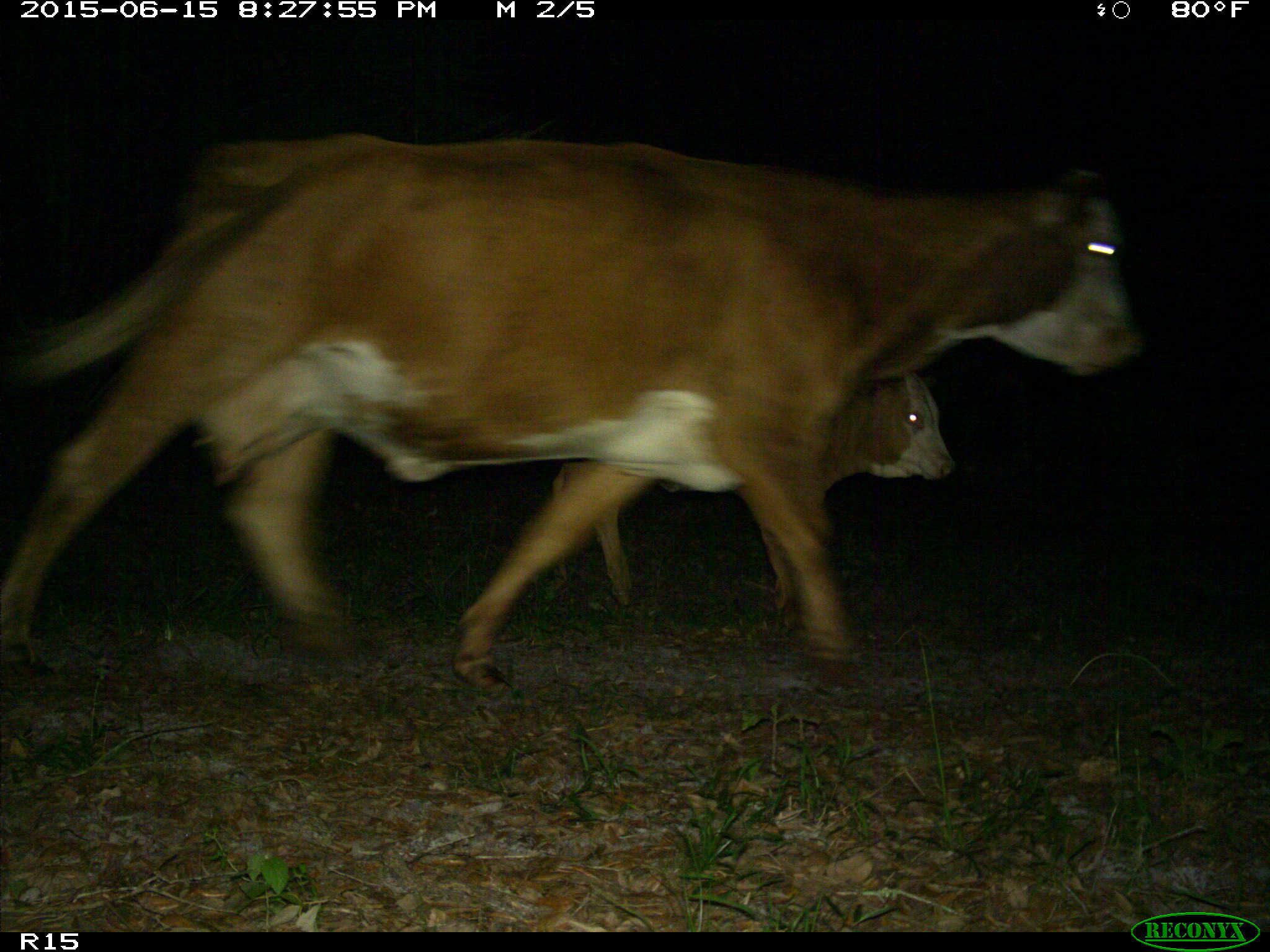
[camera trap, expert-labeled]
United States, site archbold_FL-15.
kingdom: Animalia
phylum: Chordata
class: Mammalia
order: Artiodactyla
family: Bovidae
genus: Bos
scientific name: Bos taurus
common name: domestic cow